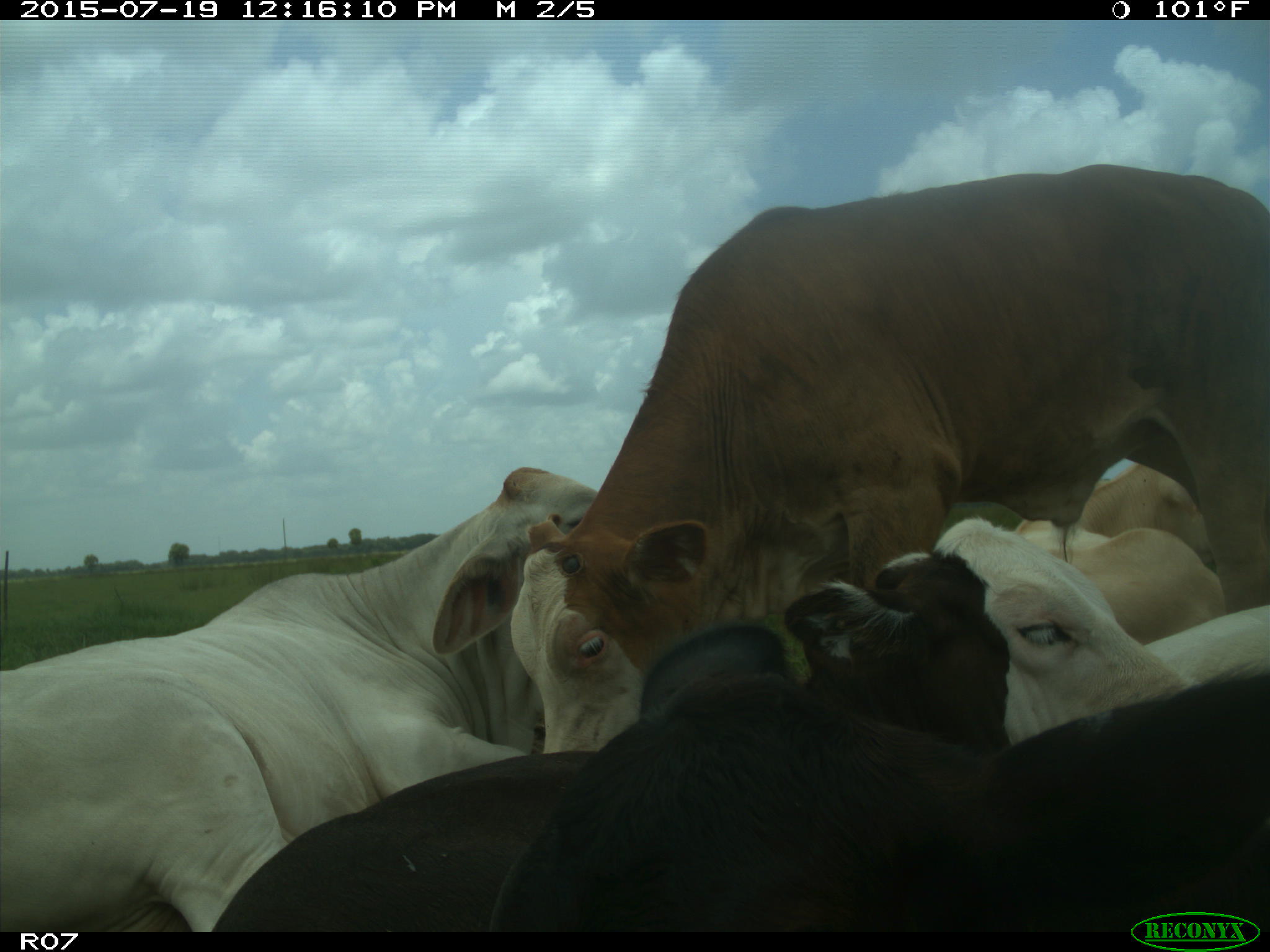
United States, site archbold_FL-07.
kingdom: Animalia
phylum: Chordata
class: Mammalia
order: Artiodactyla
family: Bovidae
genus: Bos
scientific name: Bos taurus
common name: domestic cow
Bos taurus (domestic cow).